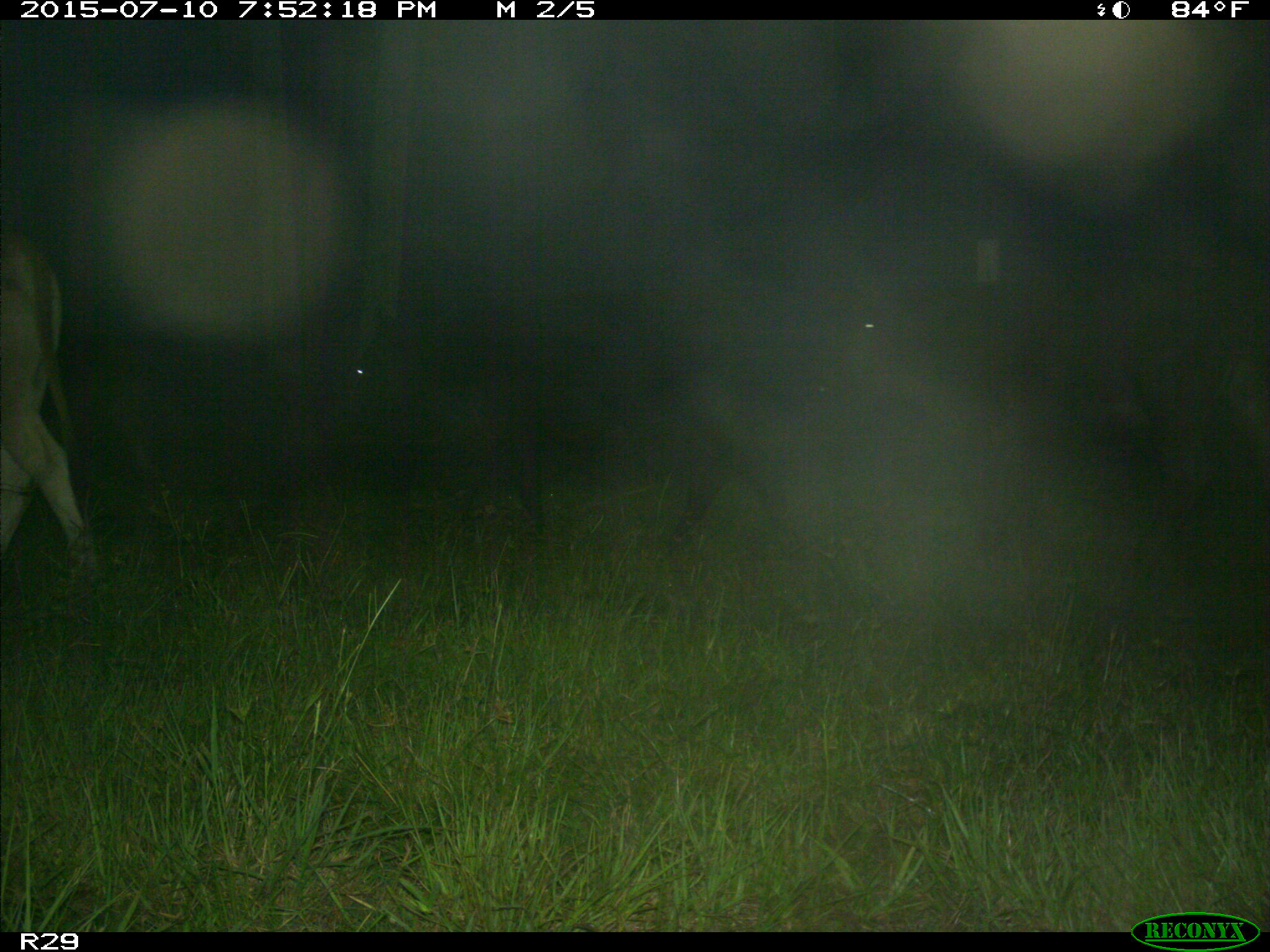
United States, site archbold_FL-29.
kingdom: Animalia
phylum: Chordata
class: Mammalia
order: Artiodactyla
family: Bovidae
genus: Bos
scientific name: Bos taurus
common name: domestic cow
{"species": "Bos taurus (domestic cow)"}